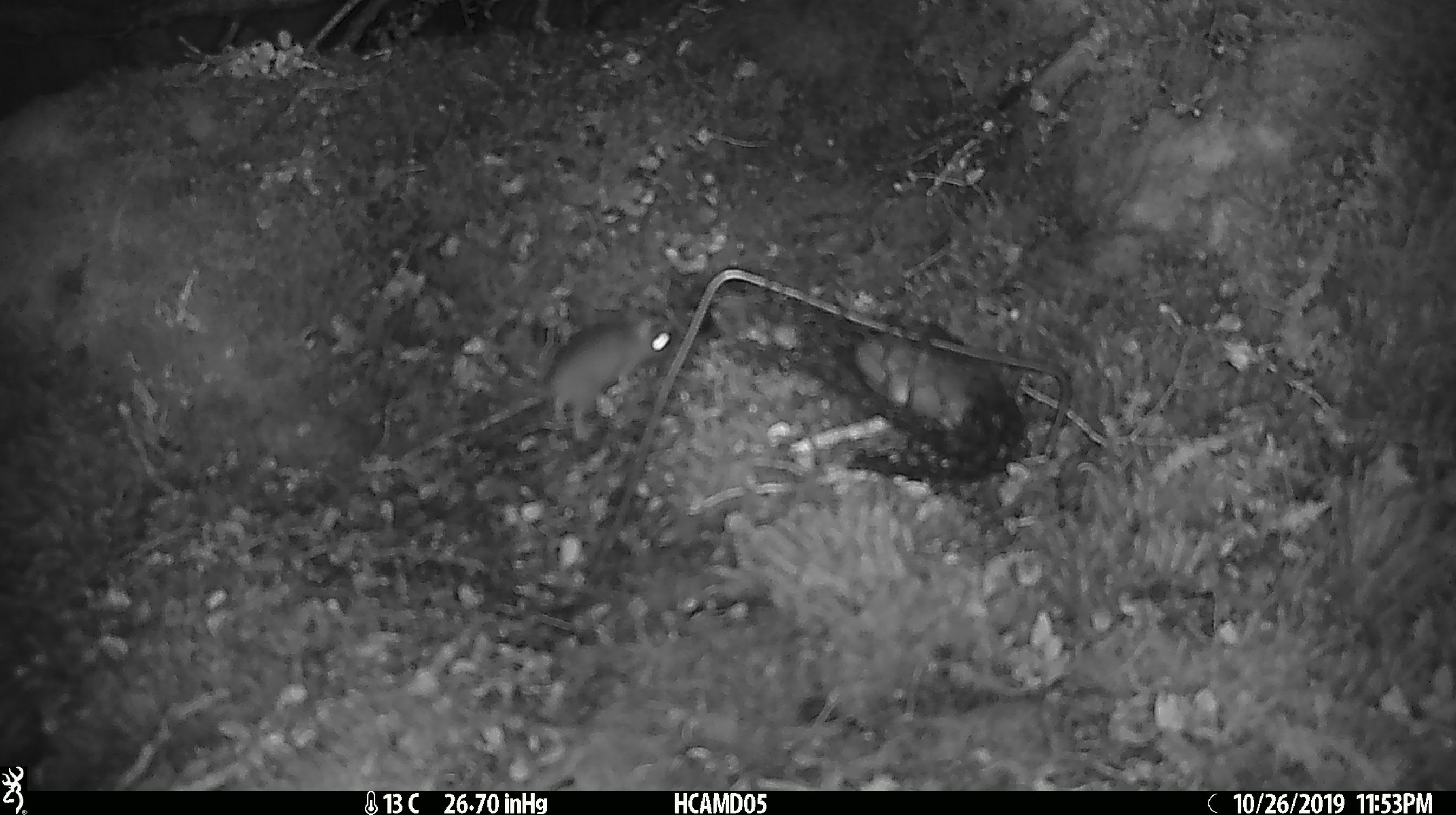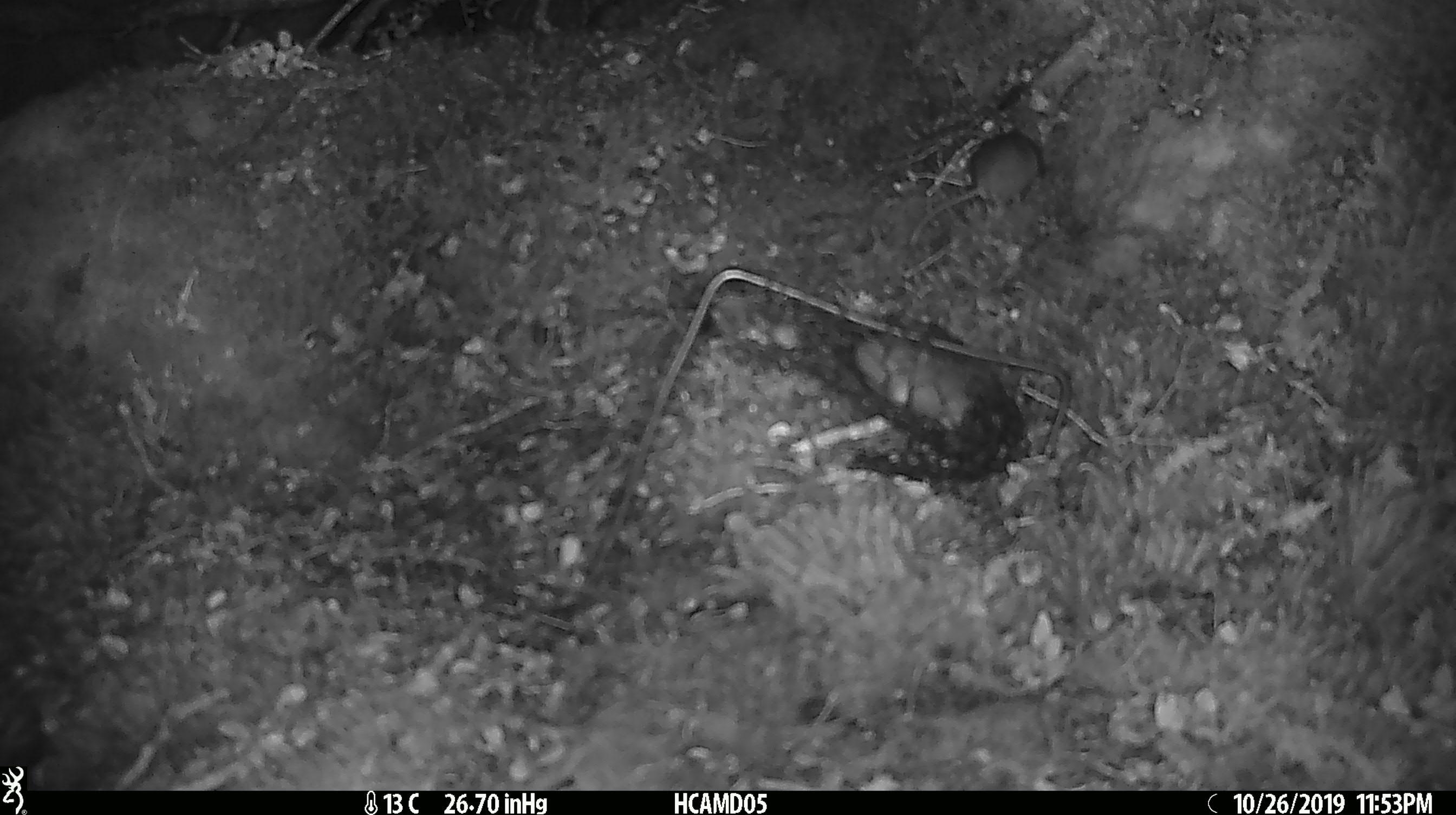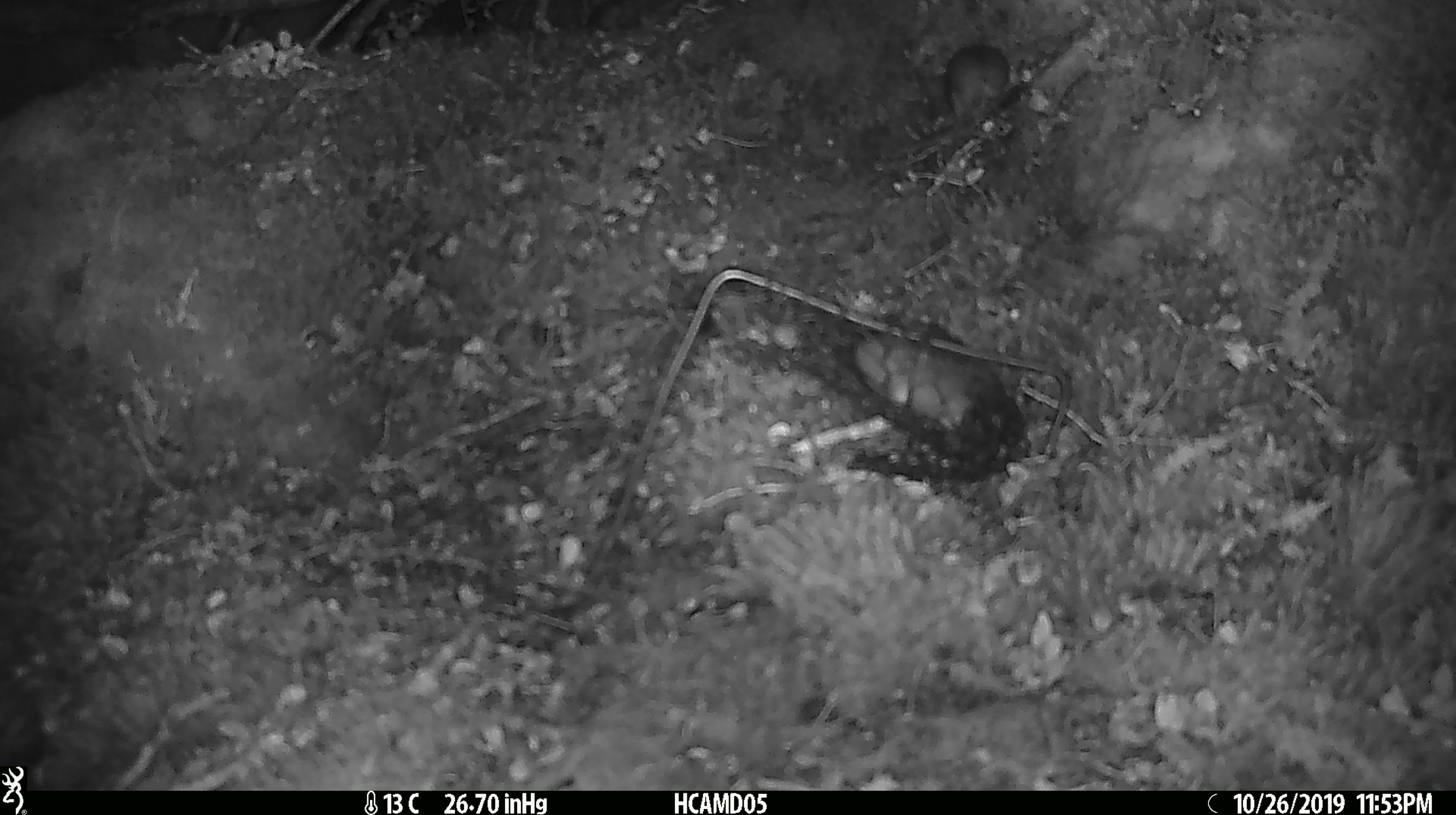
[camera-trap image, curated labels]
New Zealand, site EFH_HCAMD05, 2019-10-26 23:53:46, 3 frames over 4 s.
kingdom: Animalia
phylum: Chordata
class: Mammalia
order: Rodentia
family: Muridae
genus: Mus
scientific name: Mus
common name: mouse